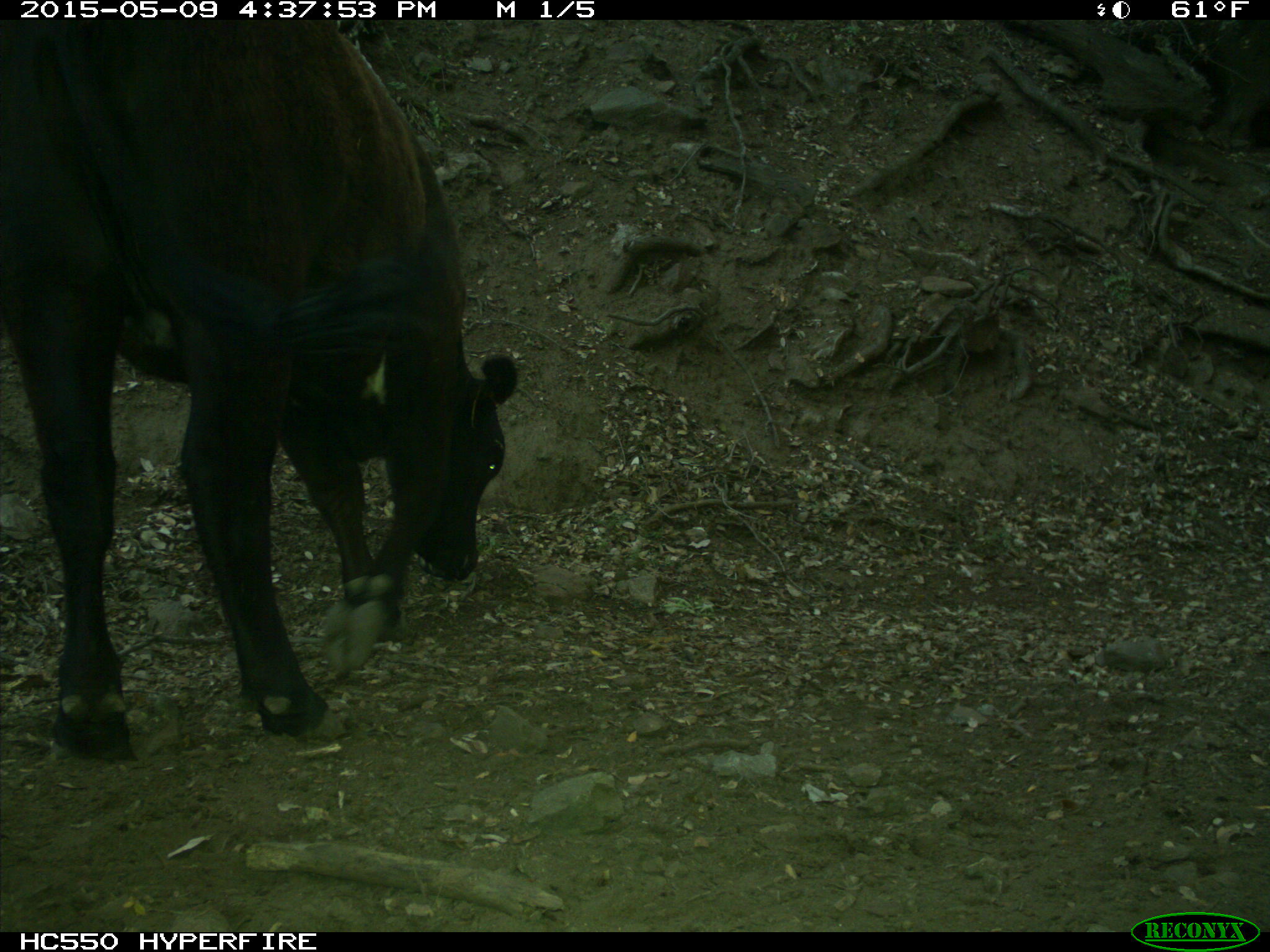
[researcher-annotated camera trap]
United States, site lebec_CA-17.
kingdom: Animalia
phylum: Chordata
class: Mammalia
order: Artiodactyla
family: Bovidae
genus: Bos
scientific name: Bos taurus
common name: domestic cow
Bos taurus (domestic cow).